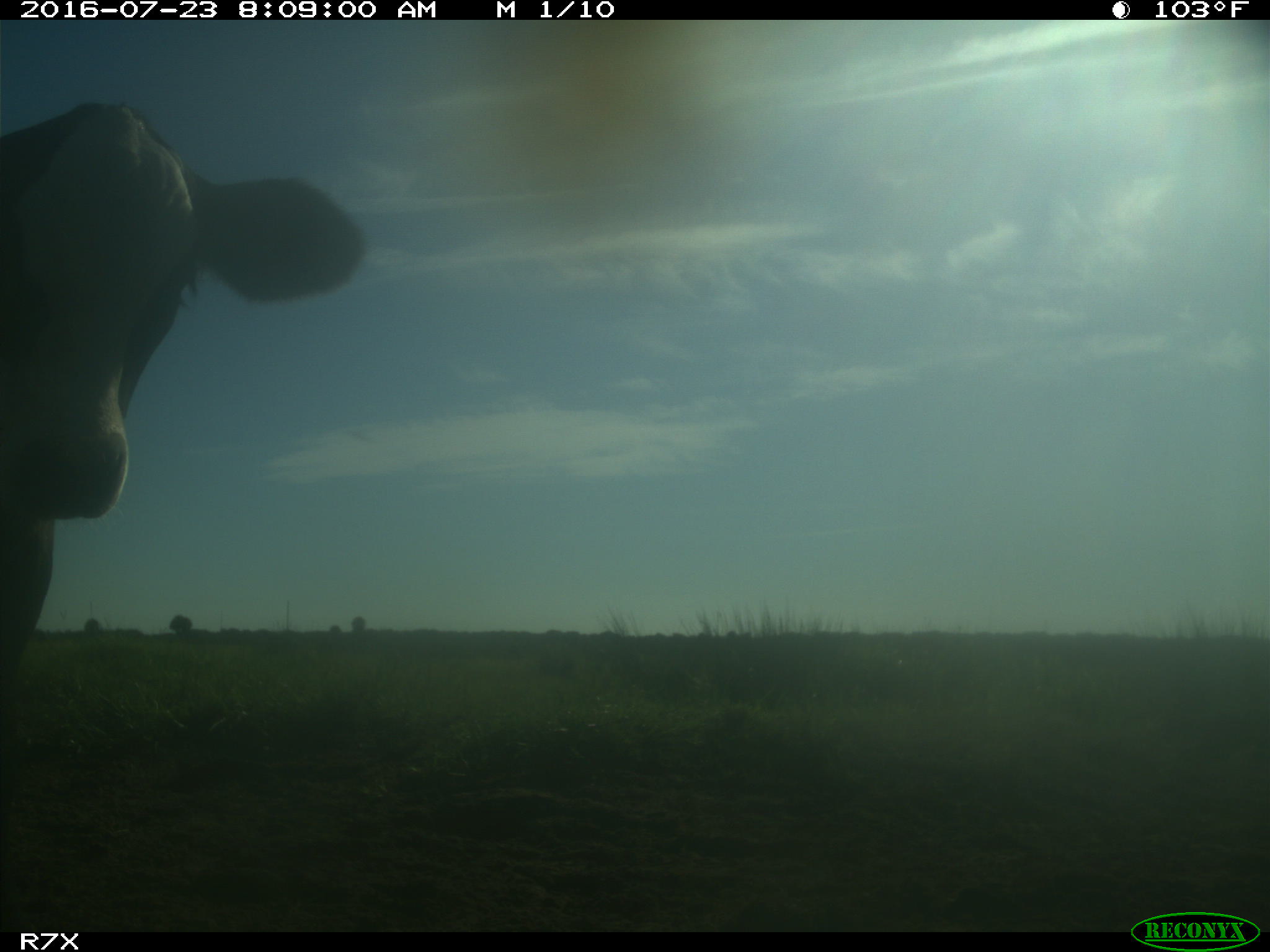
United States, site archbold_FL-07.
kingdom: Animalia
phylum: Chordata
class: Mammalia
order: Artiodactyla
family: Bovidae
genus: Bos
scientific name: Bos taurus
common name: domestic cow